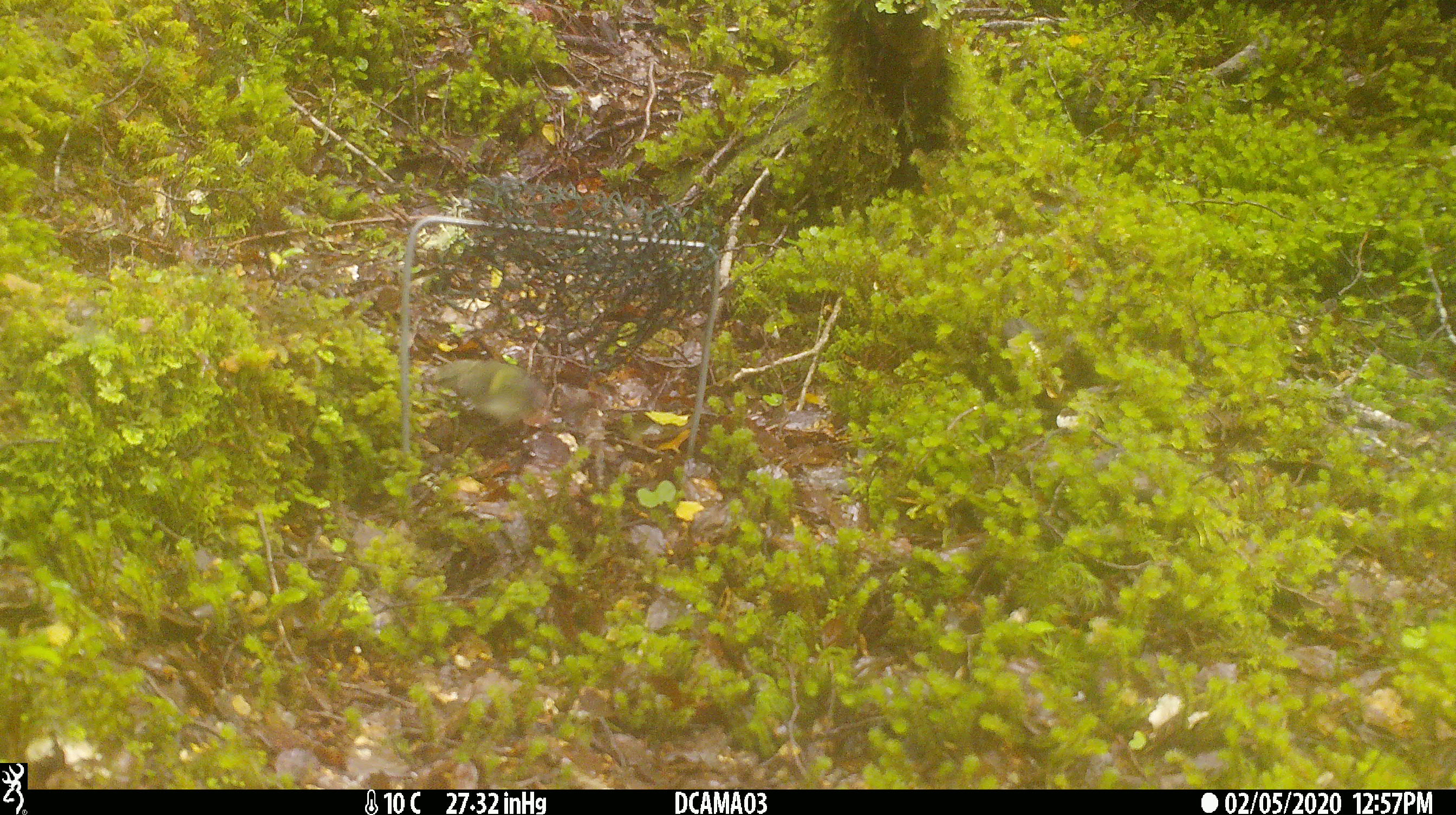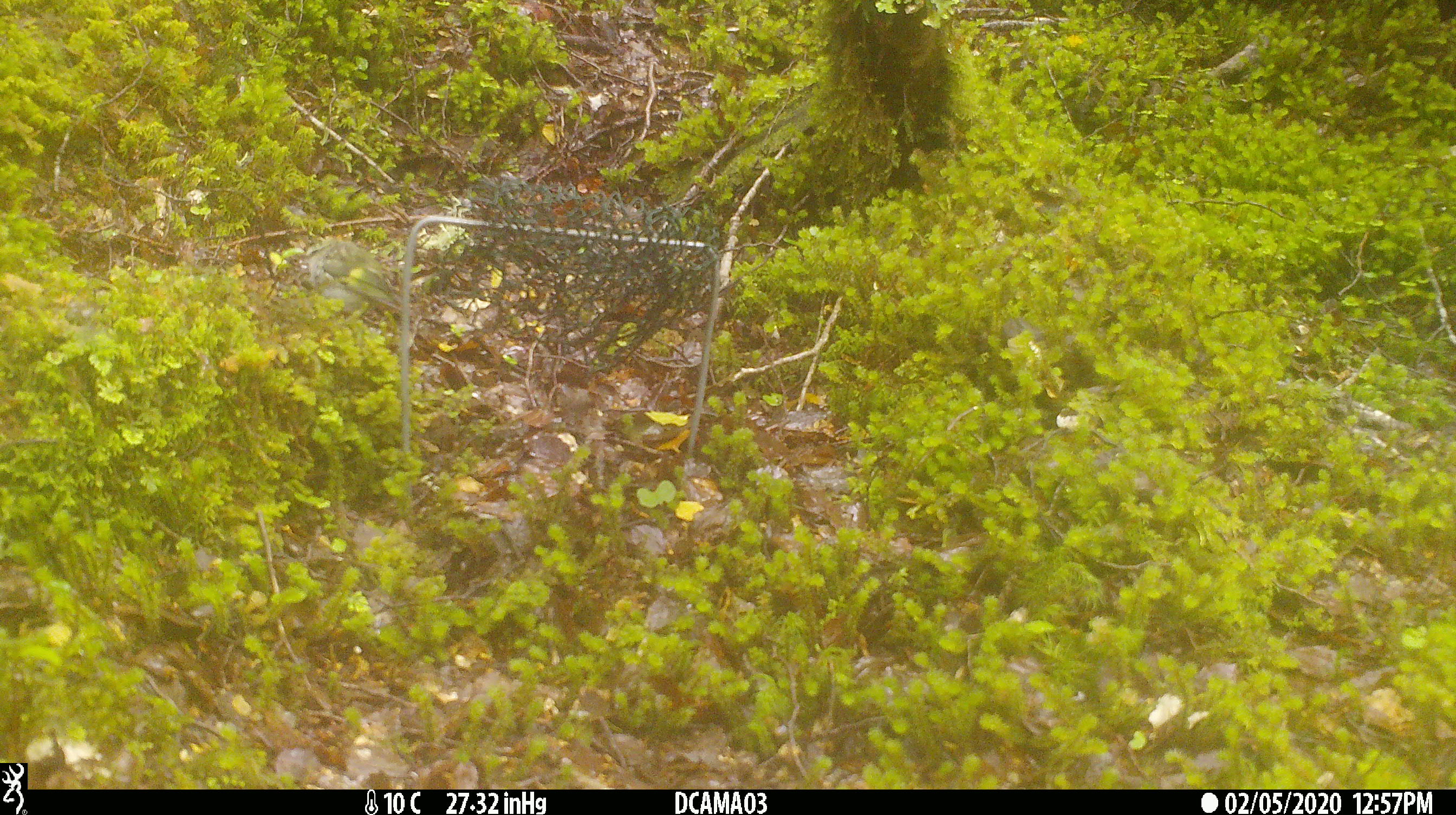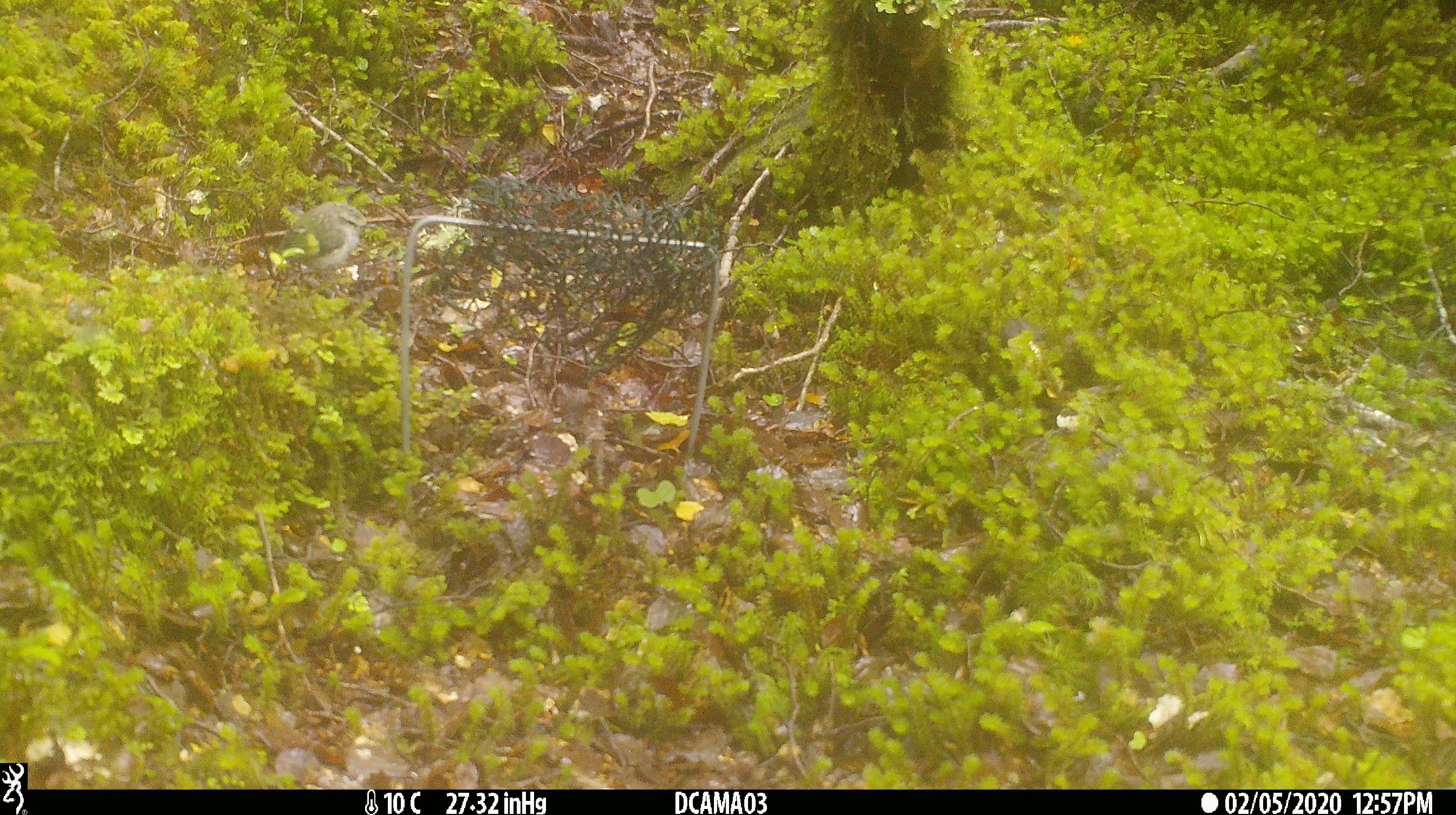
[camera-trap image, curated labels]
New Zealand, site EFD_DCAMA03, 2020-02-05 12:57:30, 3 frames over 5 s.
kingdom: Animalia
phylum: Chordata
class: Aves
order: Passeriformes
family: Acanthisittidae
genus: Acanthisitta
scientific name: Acanthisitta chloris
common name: rifleman